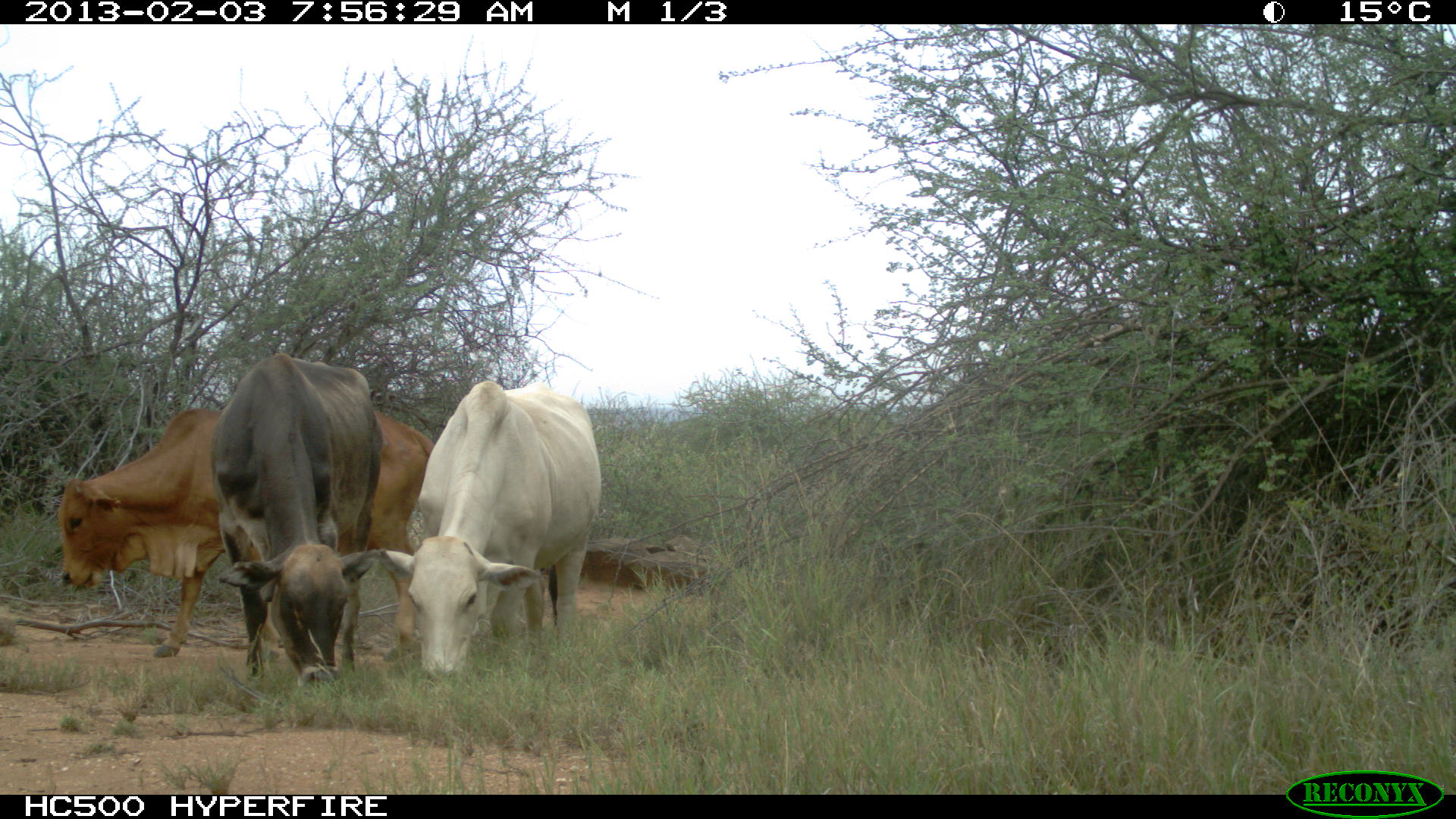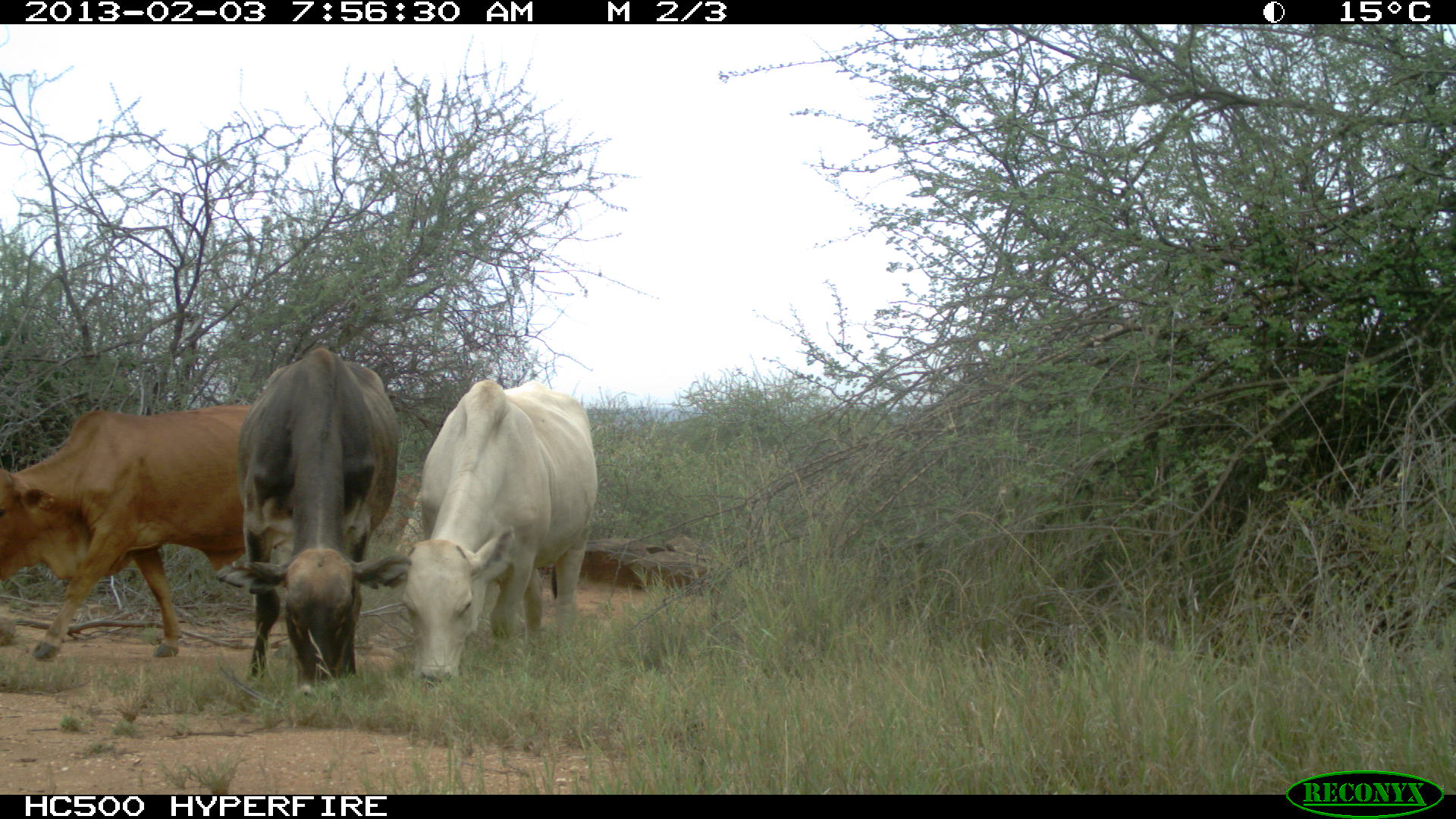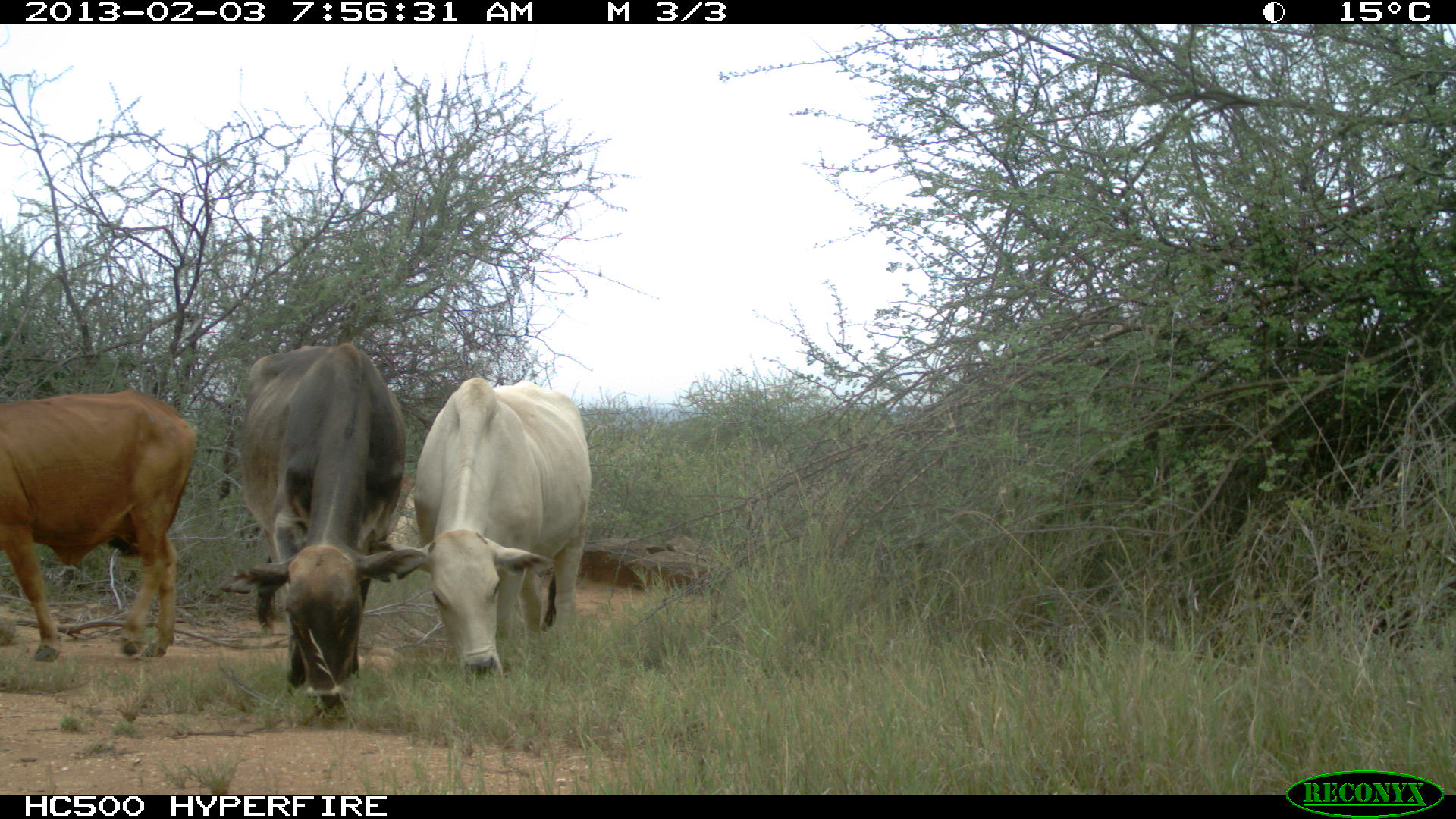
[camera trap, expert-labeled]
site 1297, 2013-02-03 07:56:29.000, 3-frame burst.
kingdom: Animalia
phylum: Chordata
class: Mammalia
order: Artiodactyla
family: Bovidae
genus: Bos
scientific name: Bos taurus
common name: domestic cattle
Bos taurus (domestic cattle), count 3.